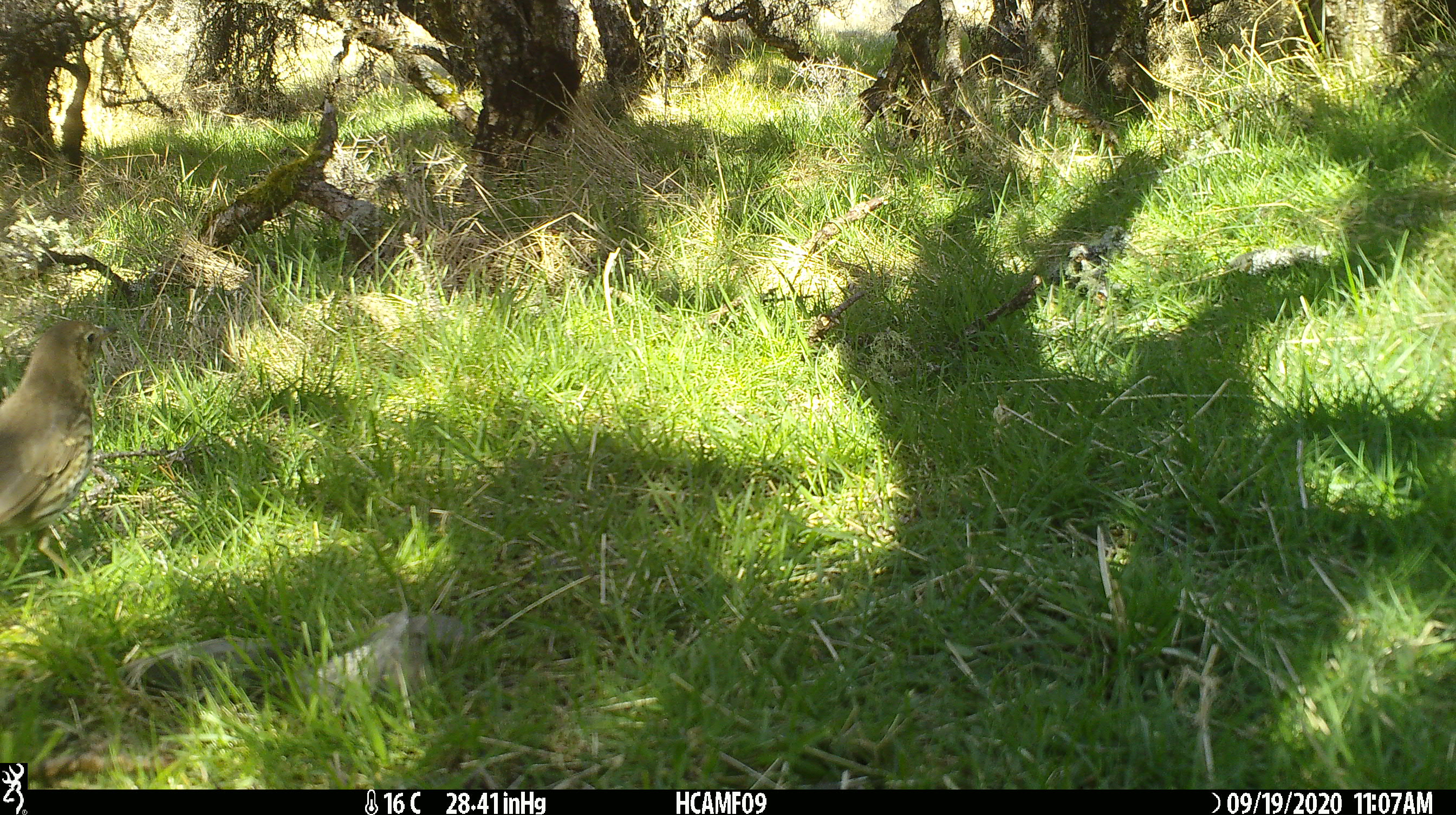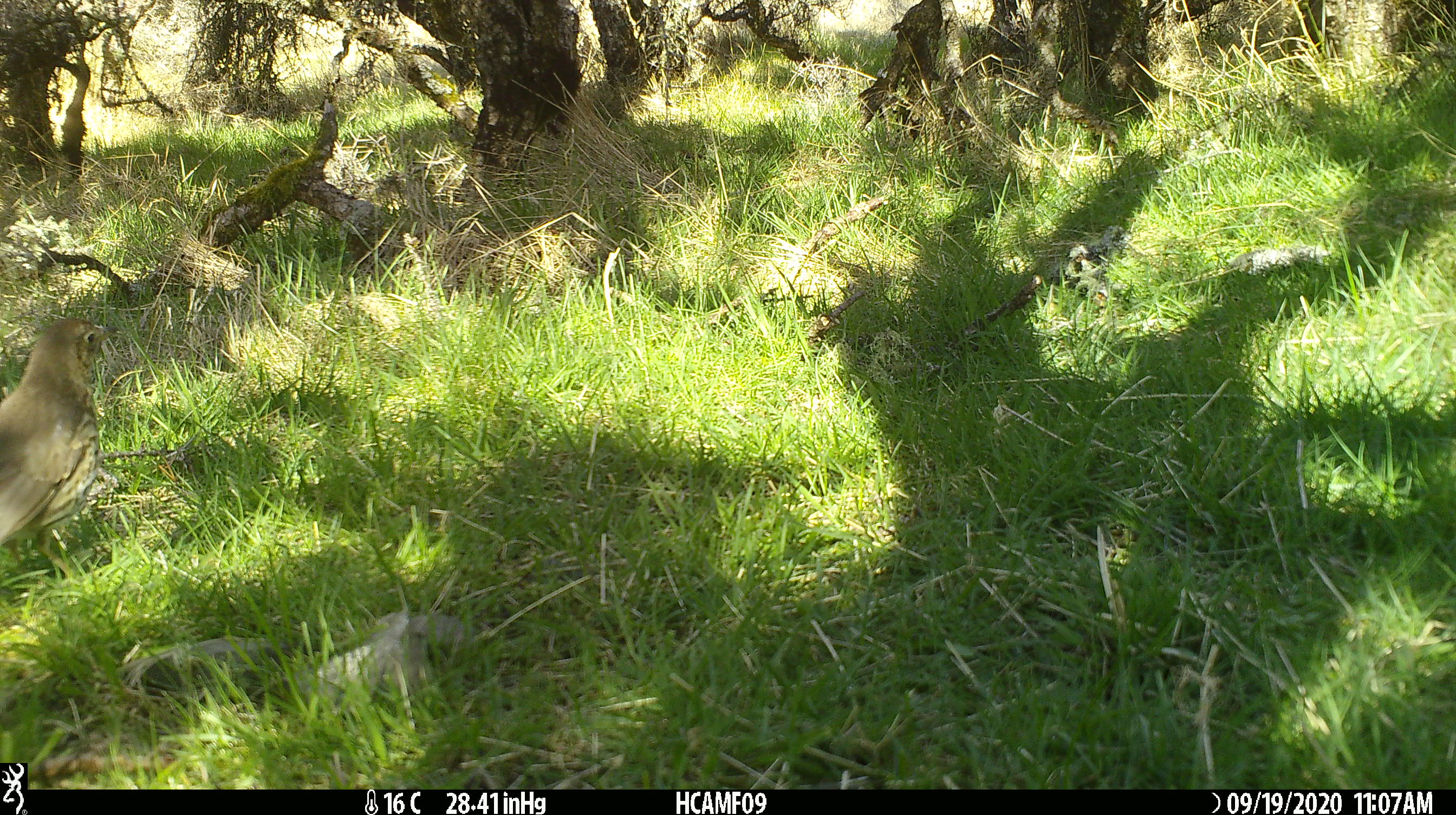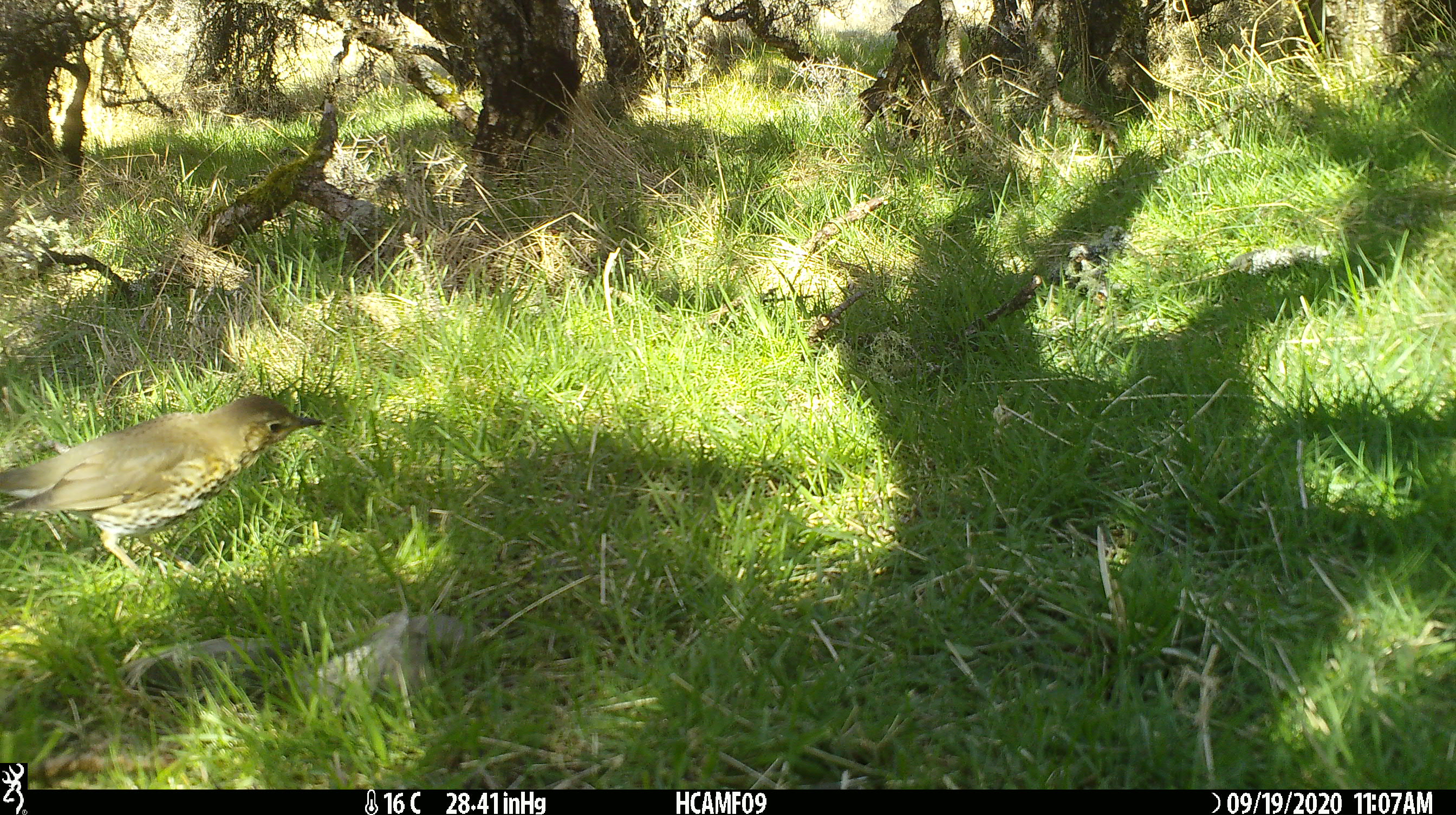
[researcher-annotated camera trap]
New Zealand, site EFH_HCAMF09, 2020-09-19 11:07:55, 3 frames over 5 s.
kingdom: Animalia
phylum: Chordata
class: Aves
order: Passeriformes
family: Turdidae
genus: Turdus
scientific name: Turdus philomelos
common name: song thrush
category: thrush